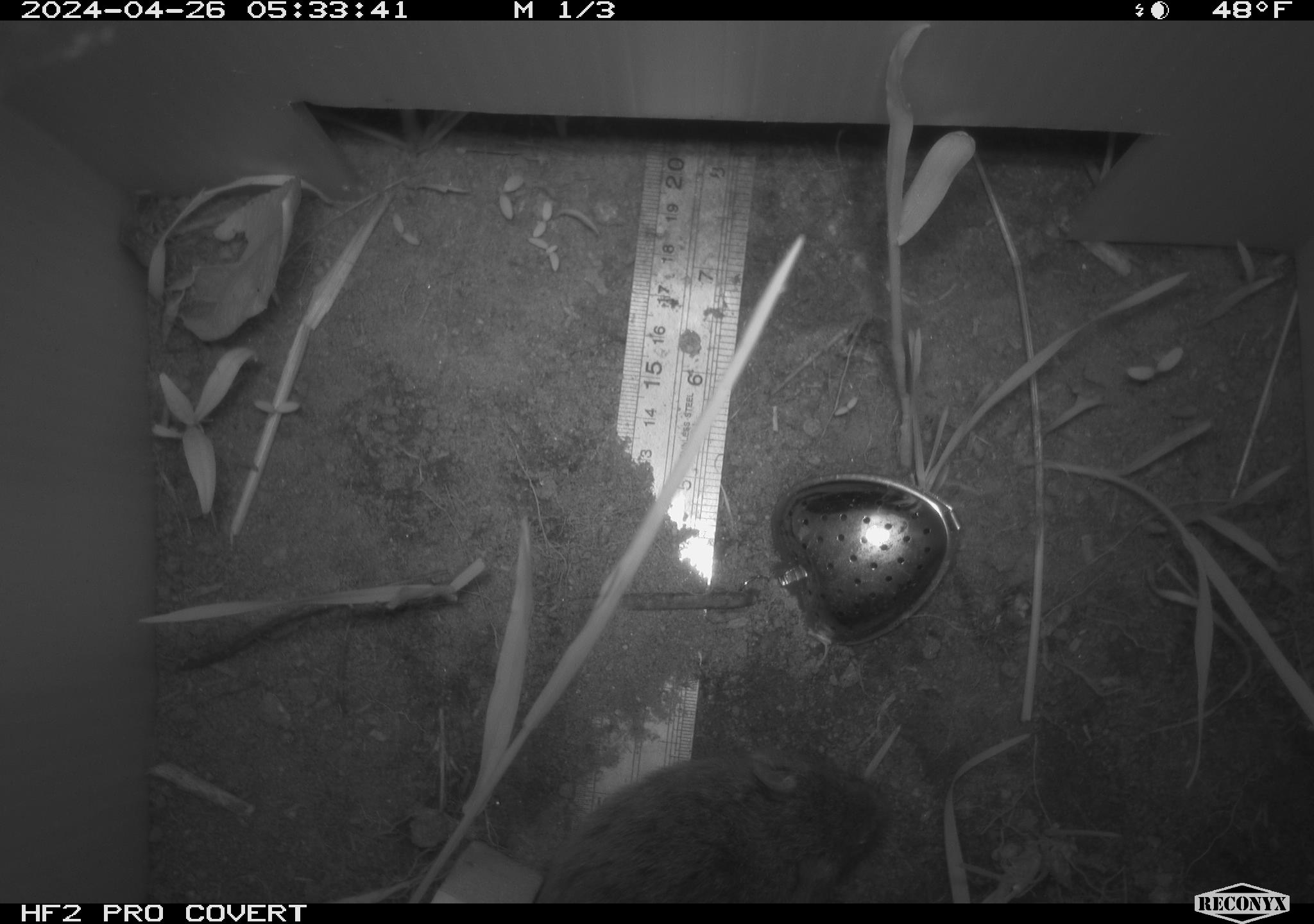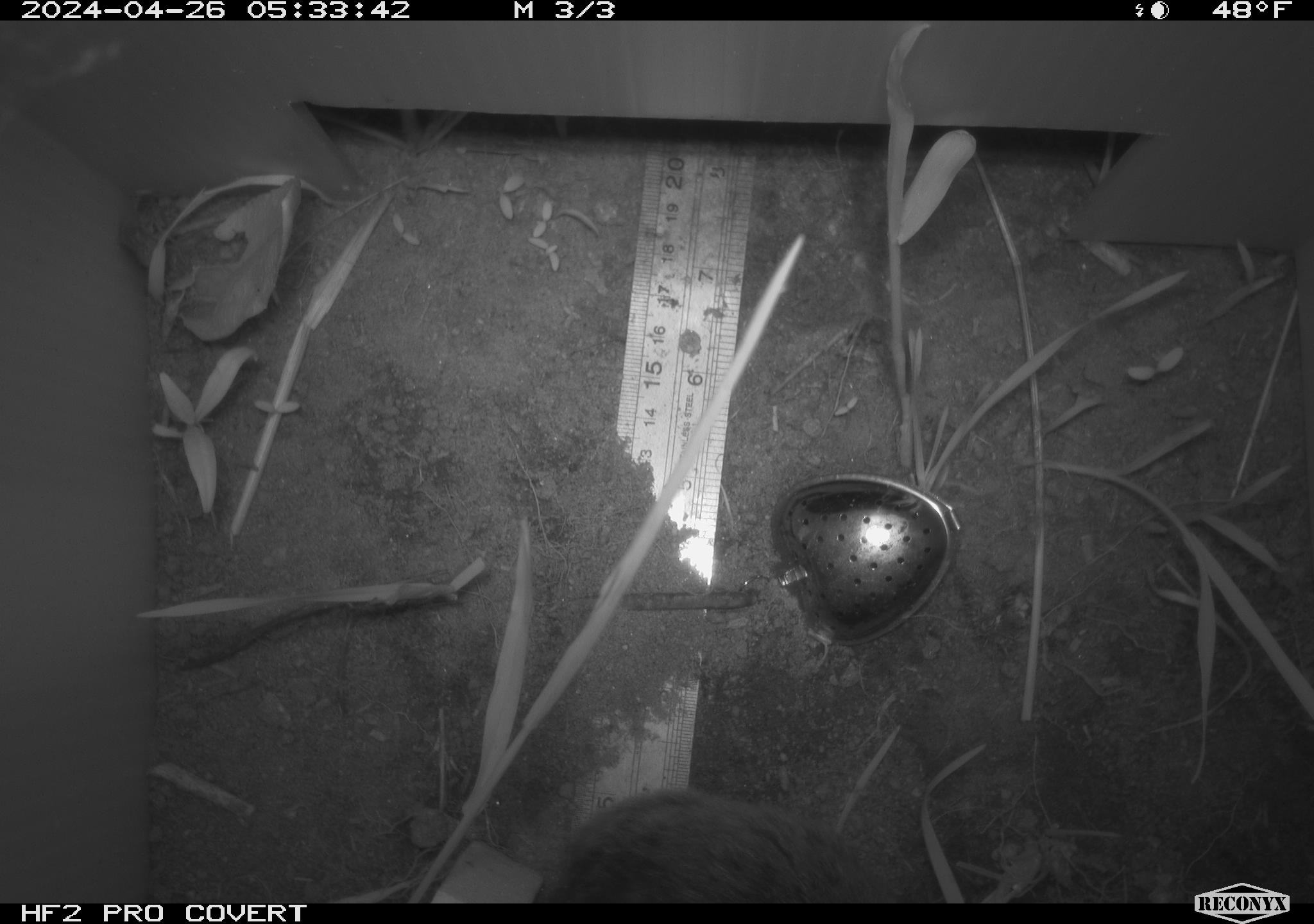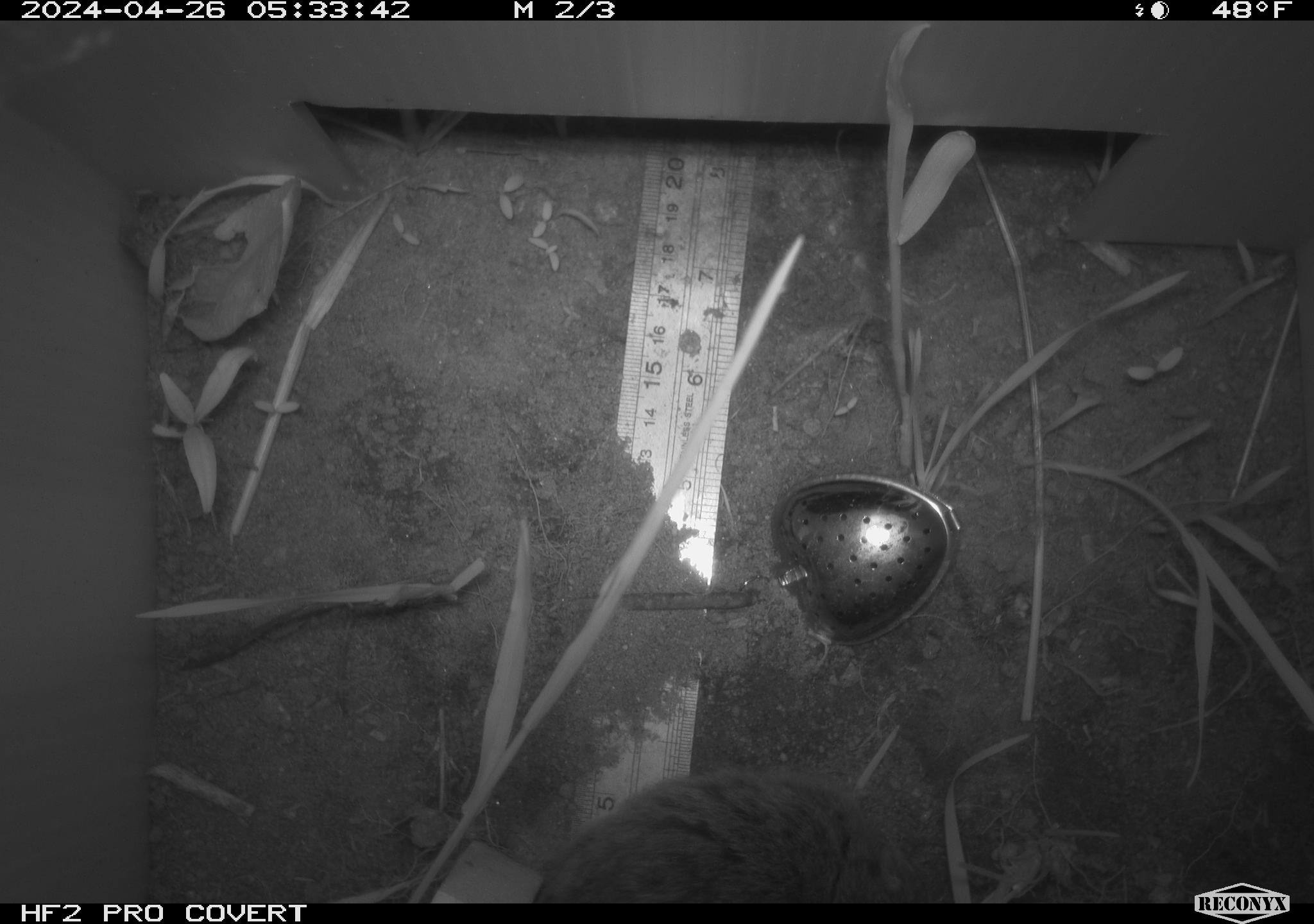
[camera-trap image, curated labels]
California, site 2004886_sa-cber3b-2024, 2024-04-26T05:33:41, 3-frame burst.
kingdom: Animalia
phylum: Chordata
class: Mammalia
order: Rodentia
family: Cricetidae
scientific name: Arvicolinae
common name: voles, lemmings, and muskrats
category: arvicolinae subfamily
Arvicolinae subfamily (voles, lemmings, and muskrats) (Arvicolinae).